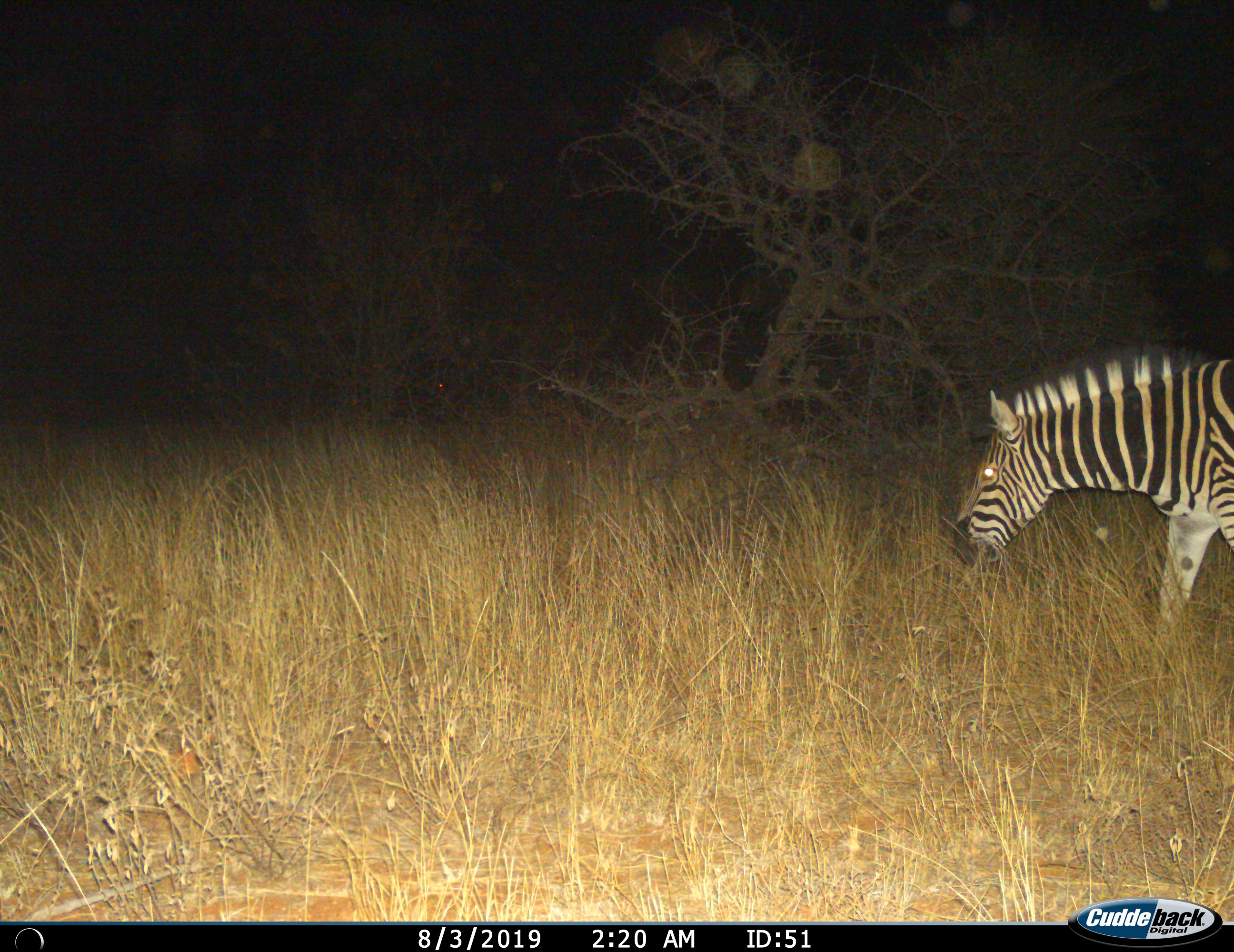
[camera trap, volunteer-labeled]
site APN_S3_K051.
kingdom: Animalia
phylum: Chordata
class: Mammalia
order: Perissodactyla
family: Equidae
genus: Equus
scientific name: Equus quagga burchellii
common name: burchell's zebra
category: zebraburchells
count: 1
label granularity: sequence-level